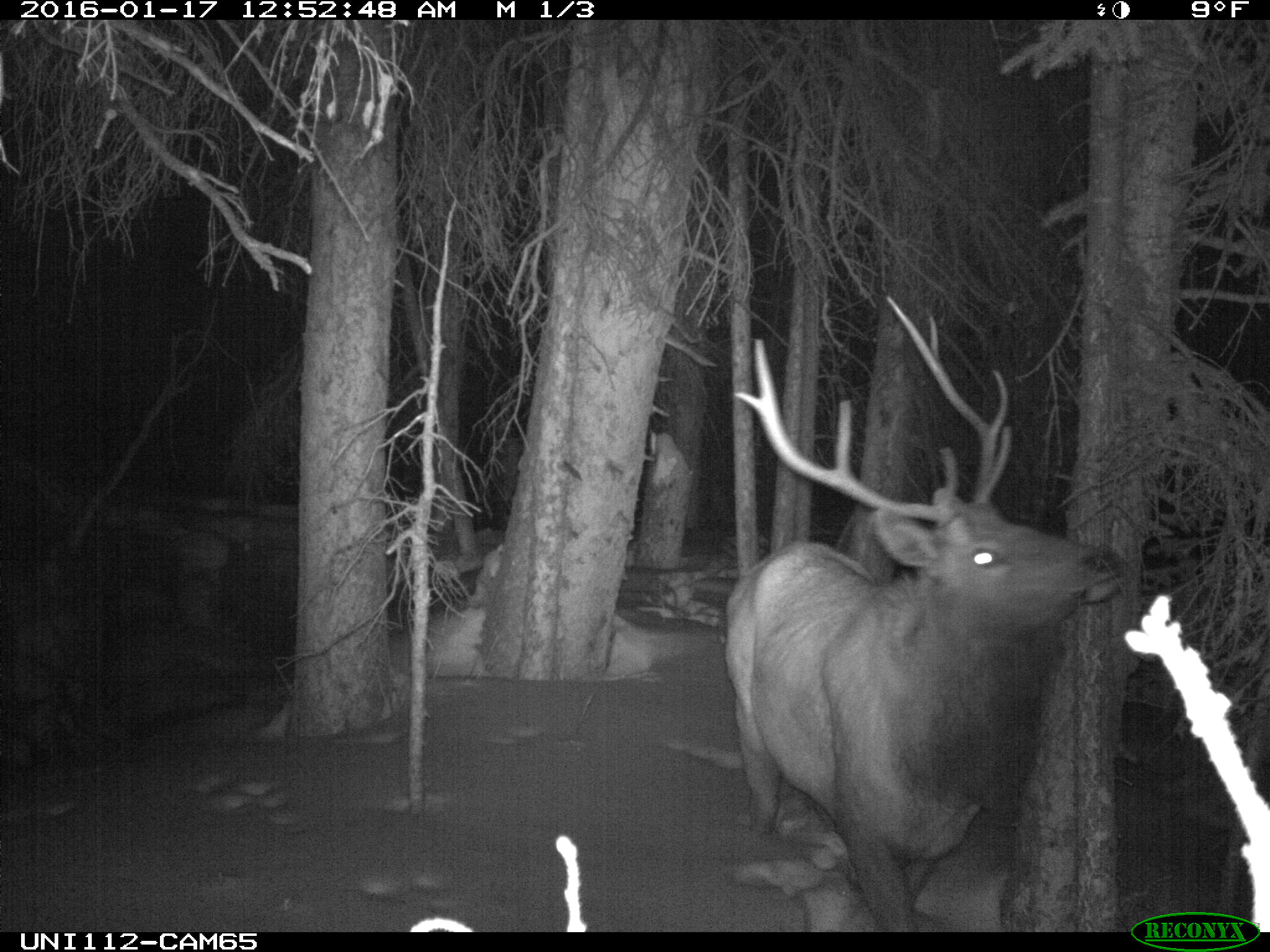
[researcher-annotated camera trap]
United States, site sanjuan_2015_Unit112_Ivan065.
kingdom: Animalia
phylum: Chordata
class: Mammalia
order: Artiodactyla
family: Cervidae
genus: Cervus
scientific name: Cervus elaphus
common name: red deer